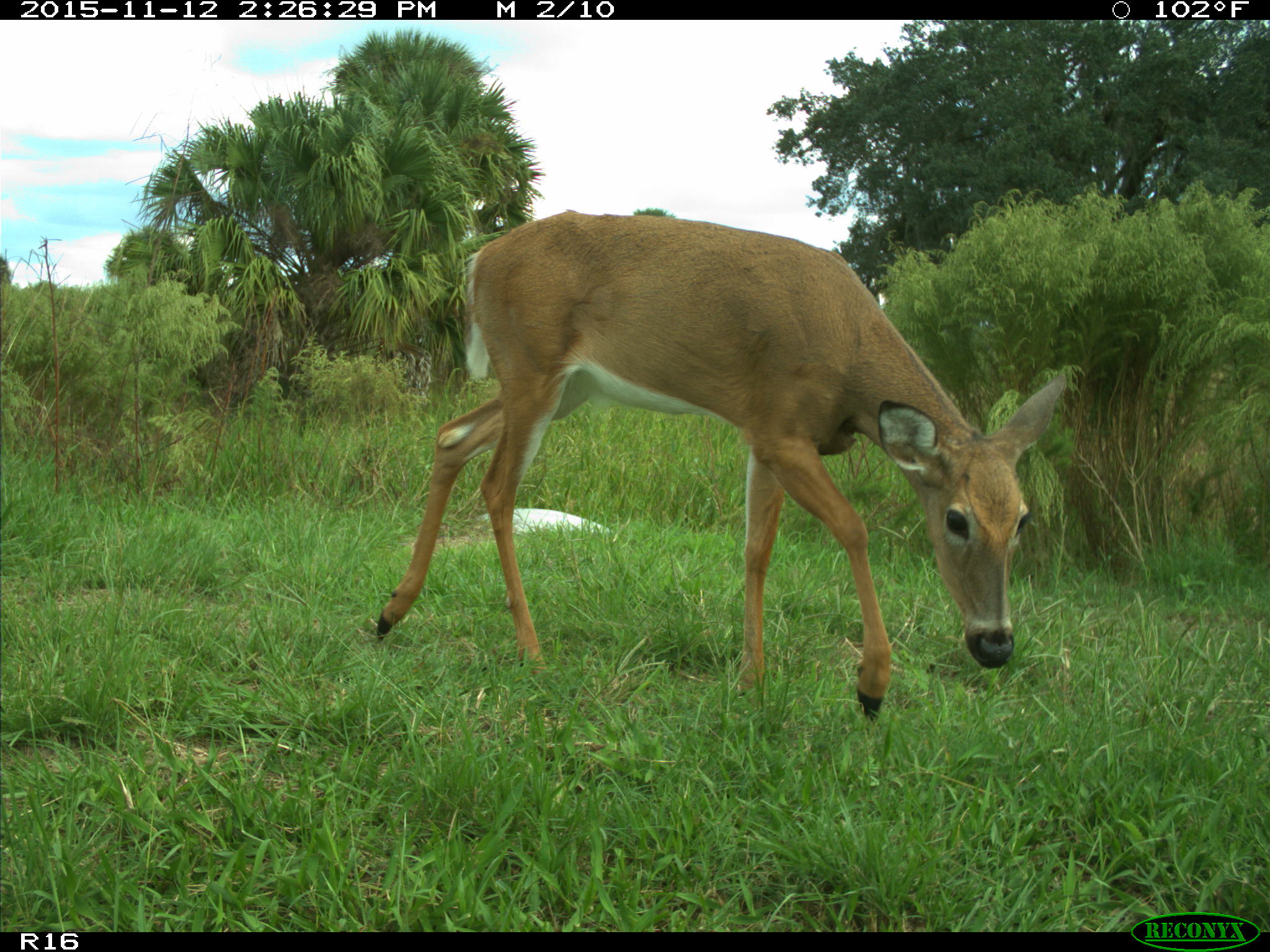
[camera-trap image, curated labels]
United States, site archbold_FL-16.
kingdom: Animalia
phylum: Chordata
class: Mammalia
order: Artiodactyla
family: Cervidae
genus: Odocoileus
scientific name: Odocoileus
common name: deer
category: unidentified deer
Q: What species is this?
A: Unidentified deer (deer) (Odocoileus).